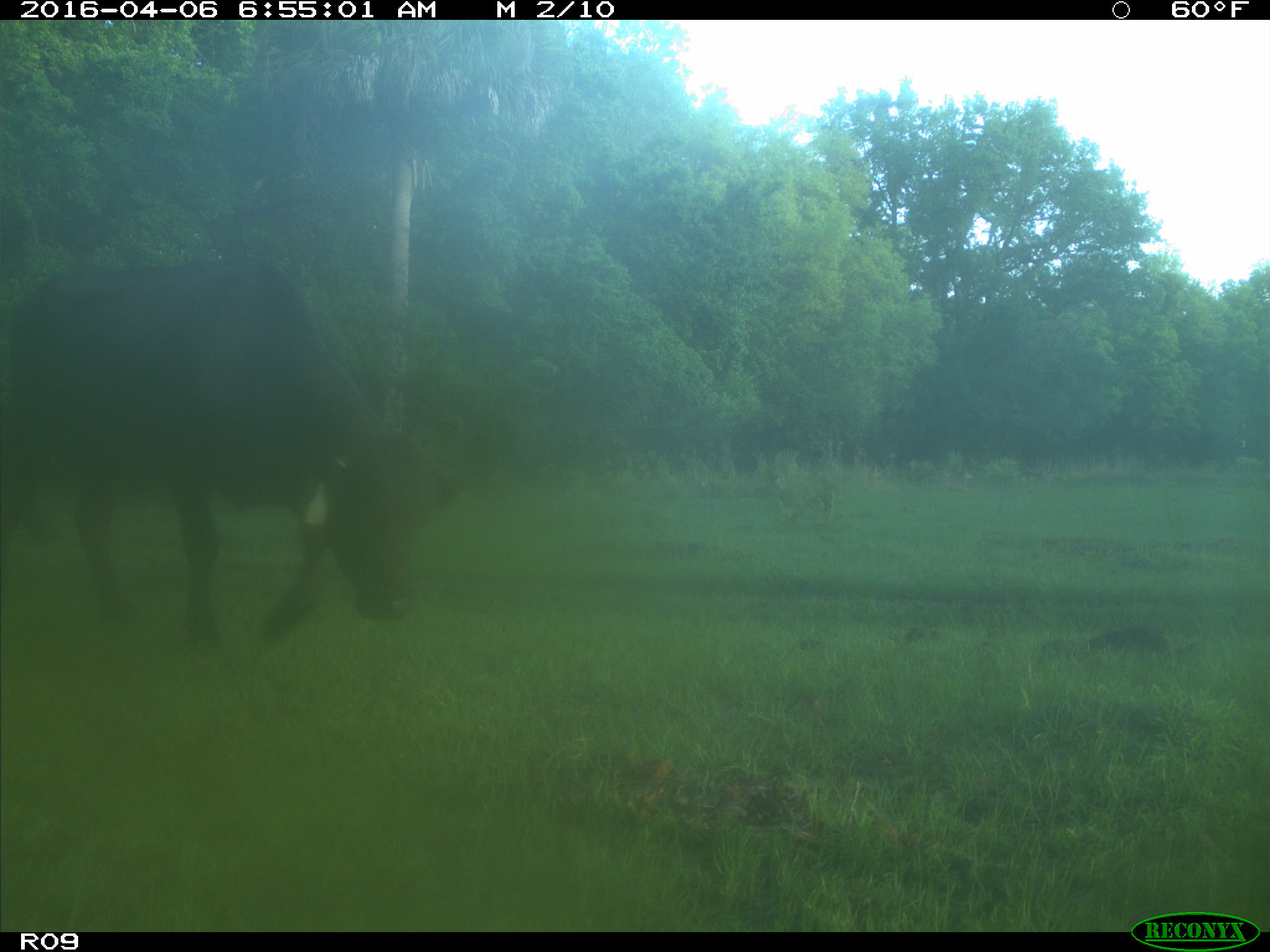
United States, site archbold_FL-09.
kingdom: Animalia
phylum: Chordata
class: Mammalia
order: Artiodactyla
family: Bovidae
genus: Bos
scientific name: Bos taurus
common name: domestic cow